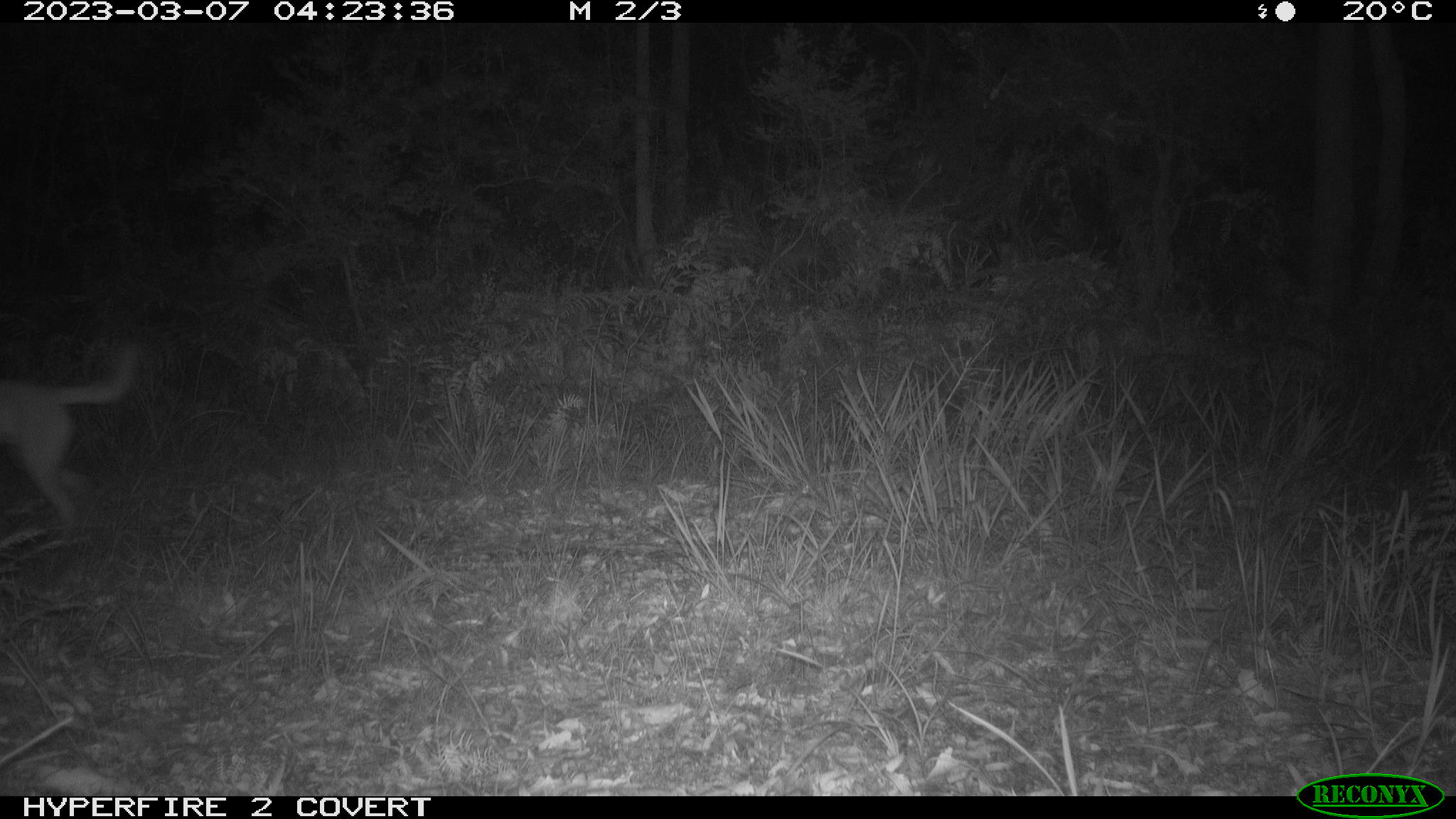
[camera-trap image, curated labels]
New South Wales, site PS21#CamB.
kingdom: Animalia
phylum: Chordata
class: Mammalia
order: Carnivora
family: Canidae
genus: Canis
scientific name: Canis familiaris dingo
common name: dingo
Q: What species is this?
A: Dingo (Canis familiaris dingo).